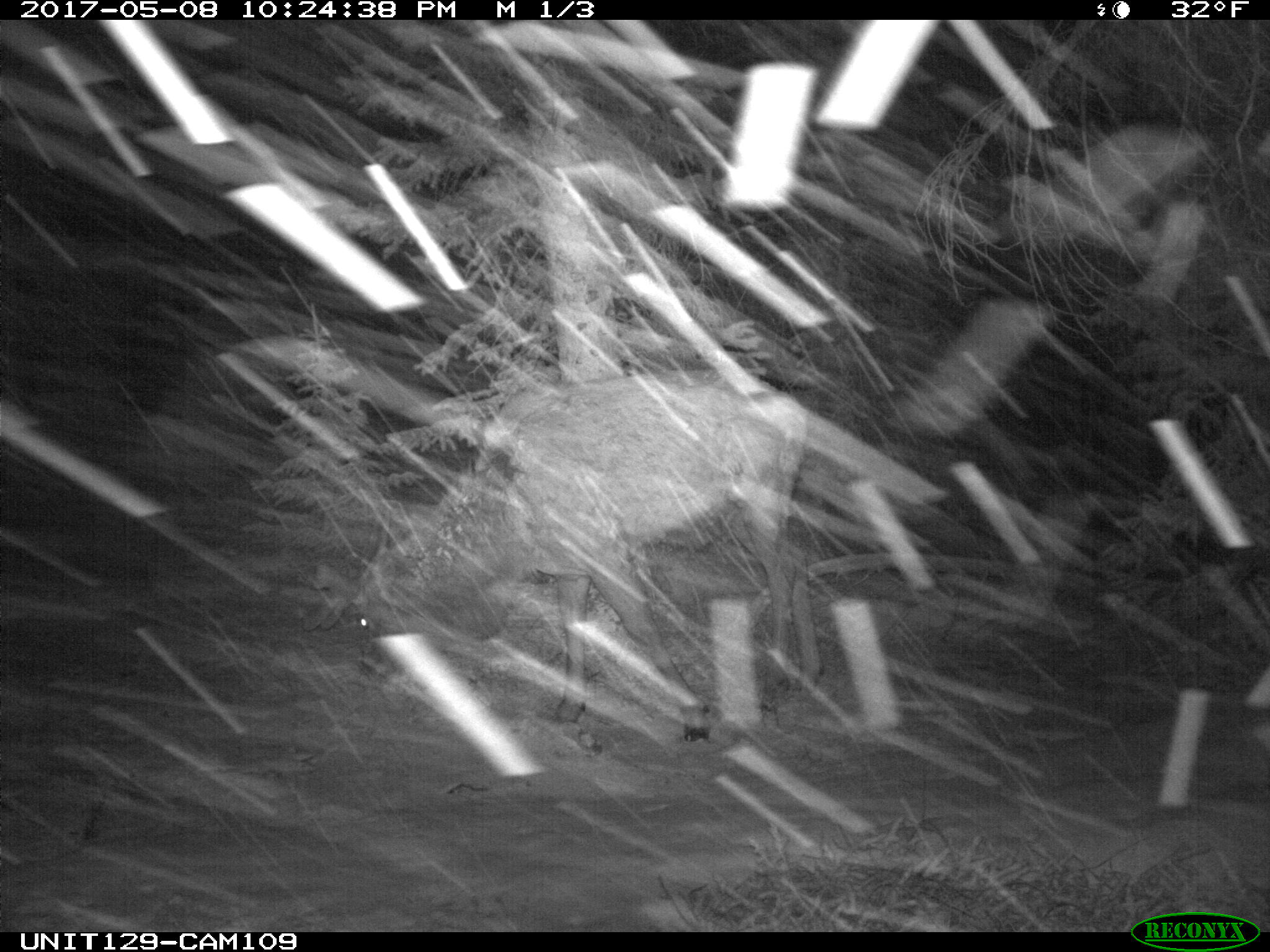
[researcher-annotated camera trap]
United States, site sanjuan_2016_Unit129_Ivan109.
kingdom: Animalia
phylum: Chordata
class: Mammalia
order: Artiodactyla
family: Cervidae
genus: Cervus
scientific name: Cervus elaphus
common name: red deer